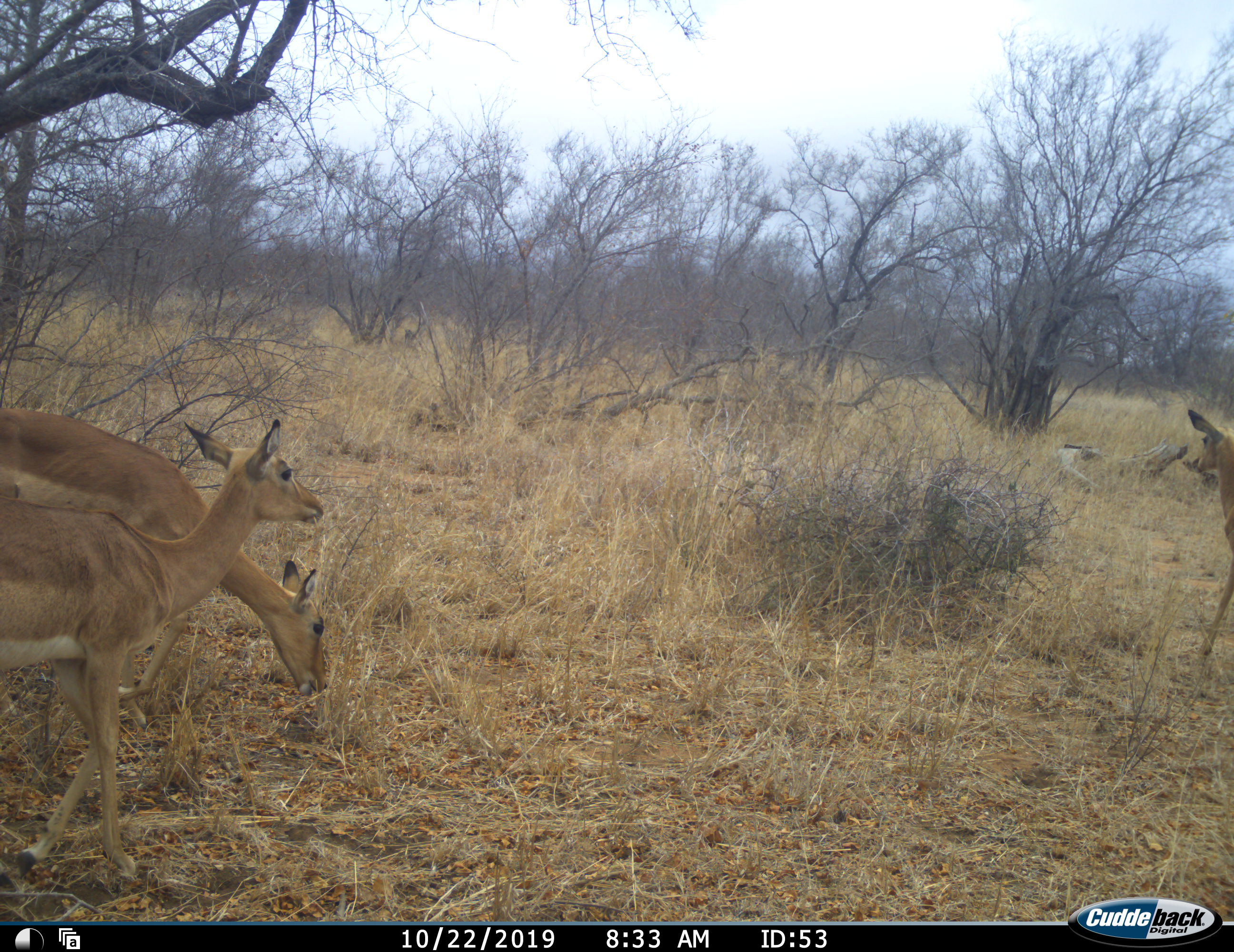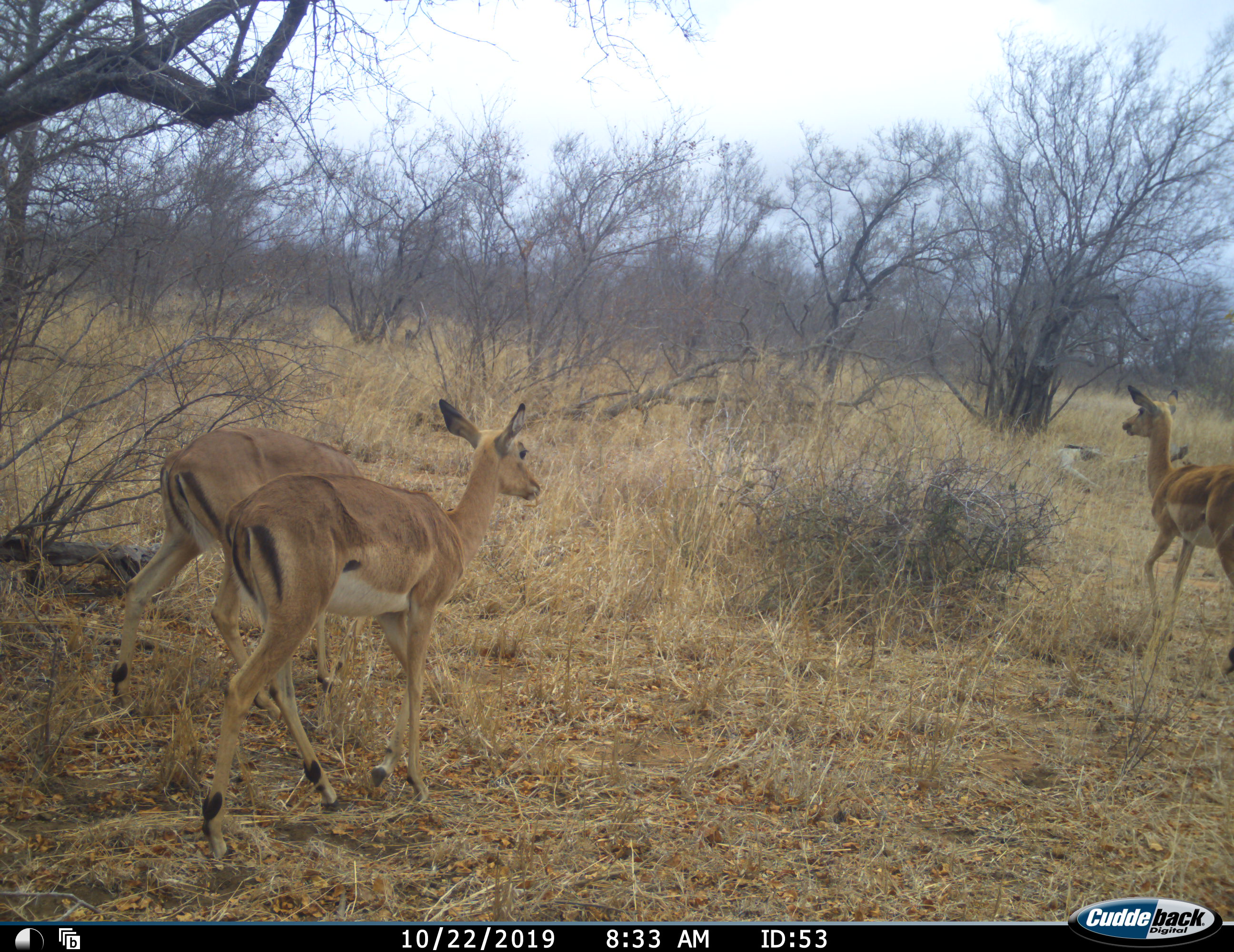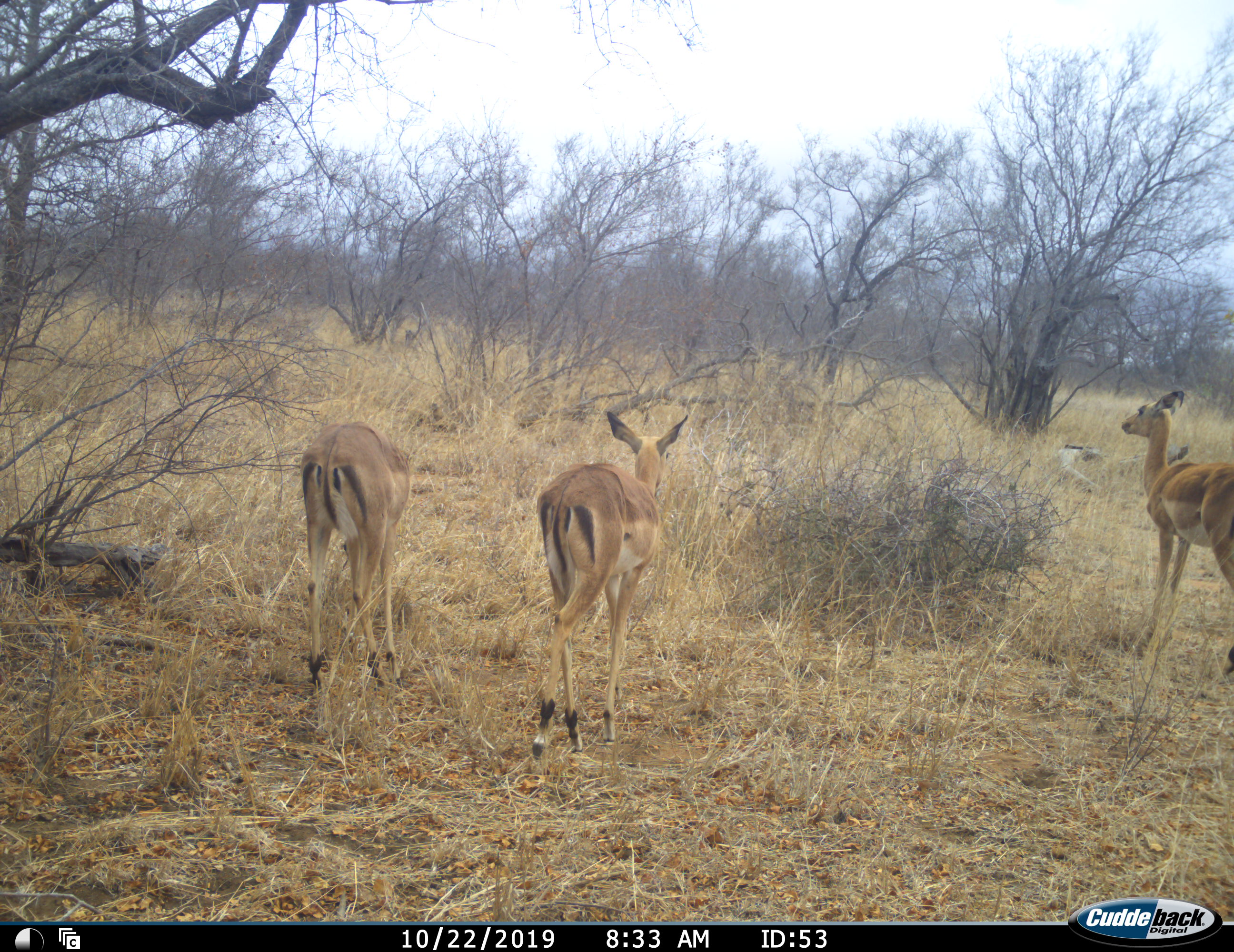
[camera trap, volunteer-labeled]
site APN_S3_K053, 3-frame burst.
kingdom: Animalia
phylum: Chordata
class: Mammalia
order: Artiodactyla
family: Bovidae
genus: Aepyceros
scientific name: Aepyceros melampus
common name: impala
Impala (Aepyceros melampus), count 3. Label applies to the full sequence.